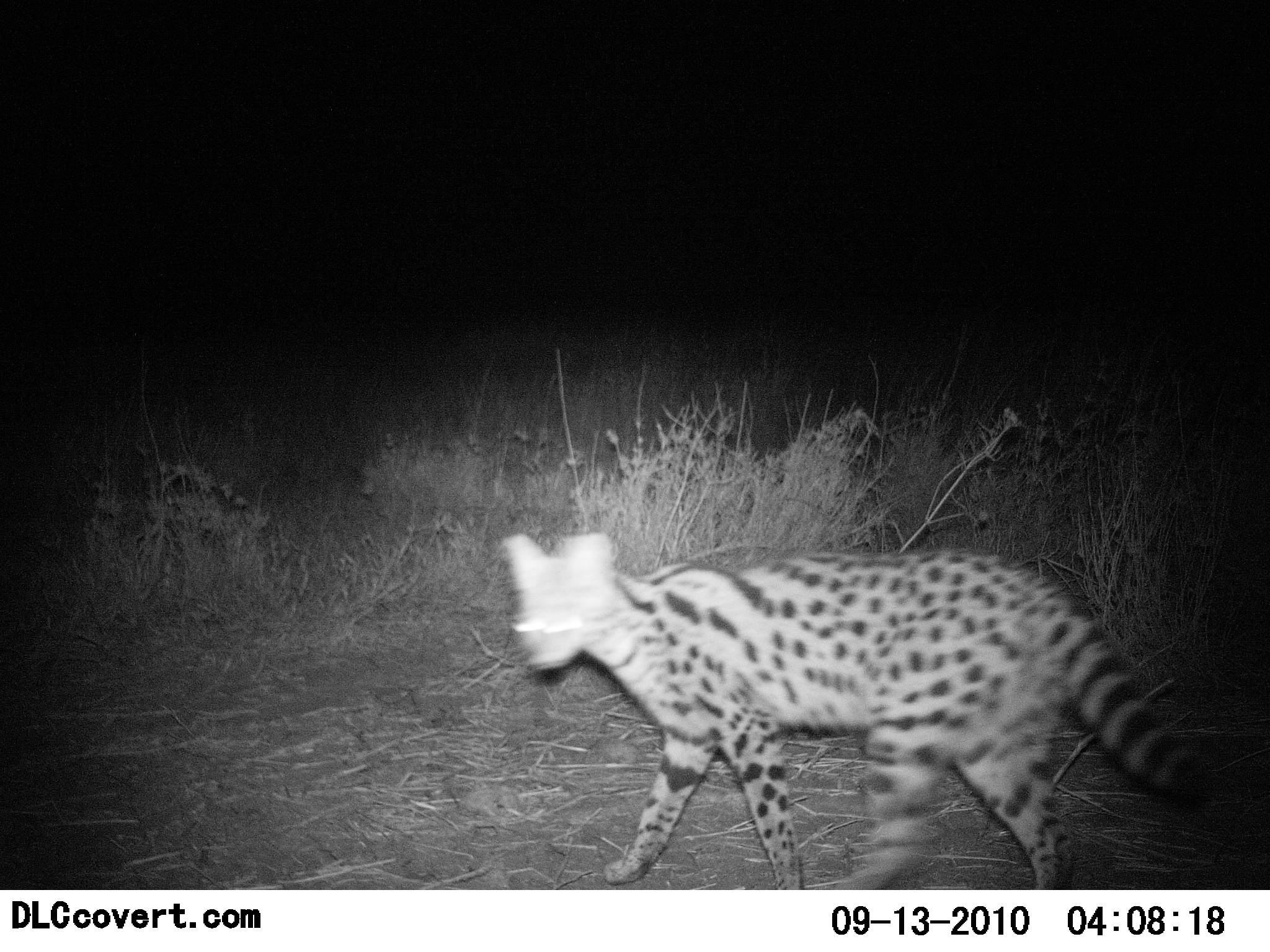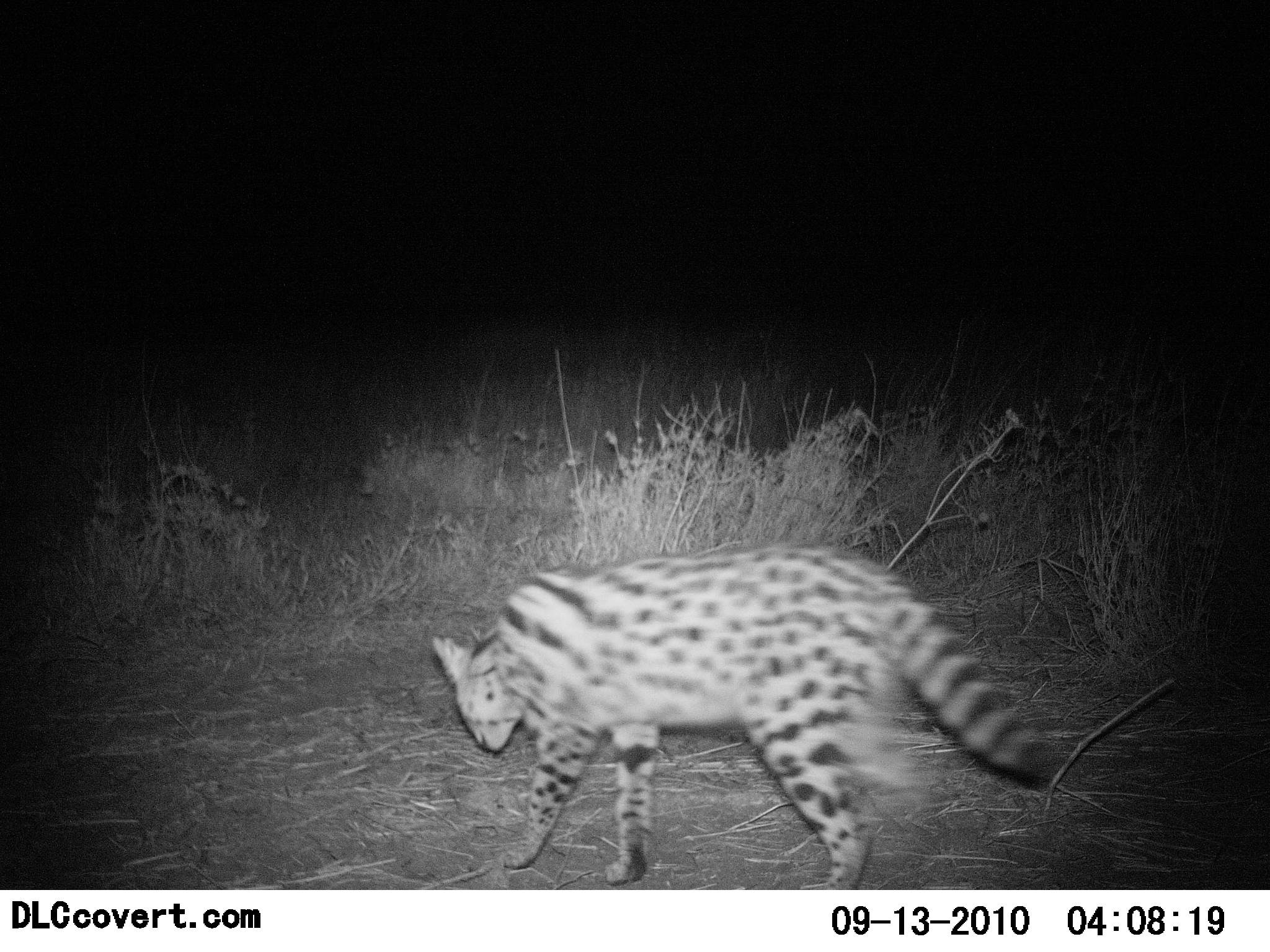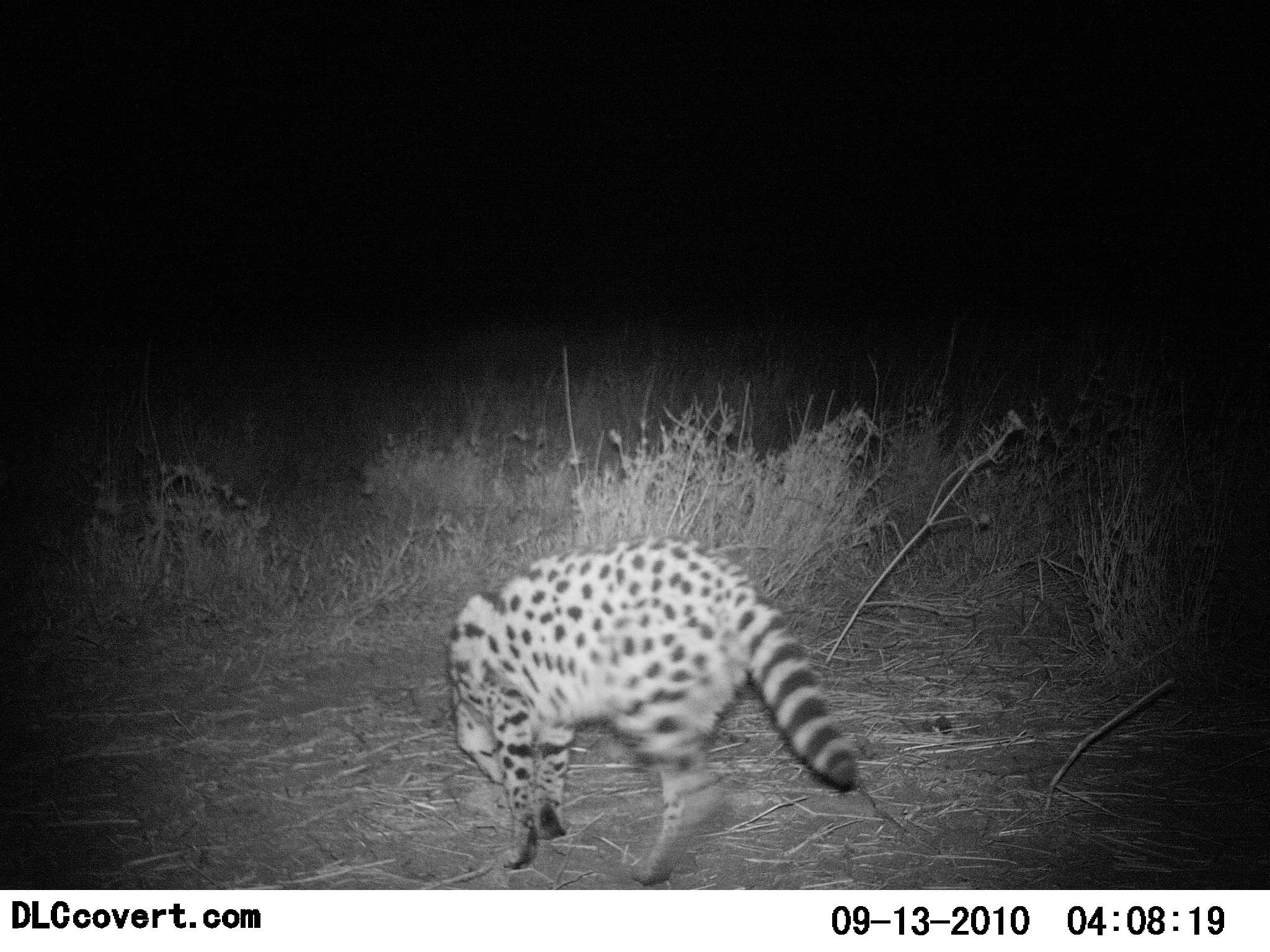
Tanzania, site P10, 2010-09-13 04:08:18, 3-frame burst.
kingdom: Animalia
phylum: Chordata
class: Mammalia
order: Carnivora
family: Felidae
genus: Leptailurus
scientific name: Leptailurus serval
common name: serval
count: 1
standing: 17%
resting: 0%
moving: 92%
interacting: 0%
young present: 0%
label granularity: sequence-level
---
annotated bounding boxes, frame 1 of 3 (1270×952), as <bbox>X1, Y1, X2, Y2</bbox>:
animal: <bbox>498, 531, 1214, 890</bbox>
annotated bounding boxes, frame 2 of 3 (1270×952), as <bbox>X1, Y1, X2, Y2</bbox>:
animal: <bbox>430, 544, 1056, 891</bbox>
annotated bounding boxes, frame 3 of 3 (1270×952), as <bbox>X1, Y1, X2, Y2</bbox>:
animal: <bbox>445, 535, 860, 889</bbox>